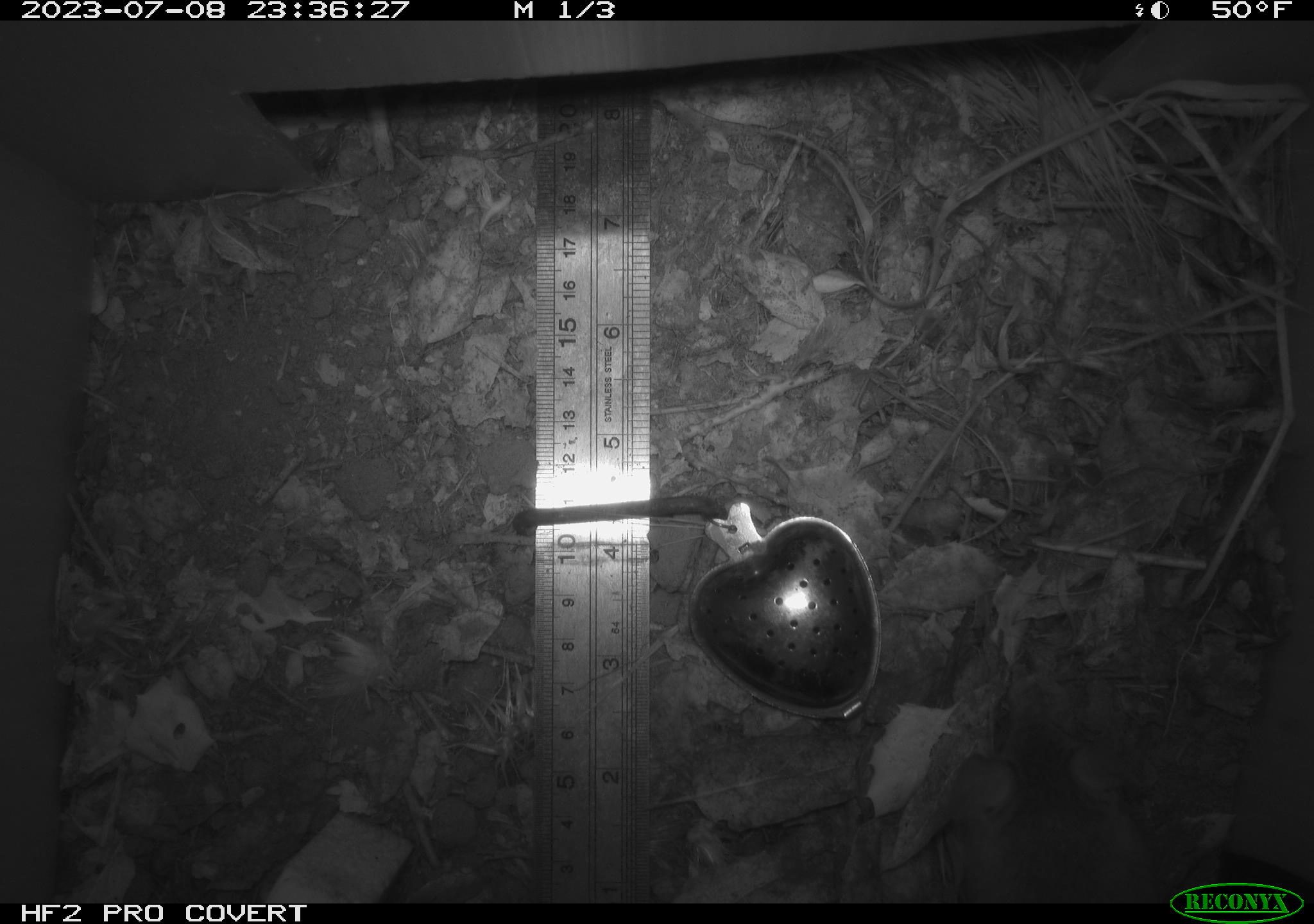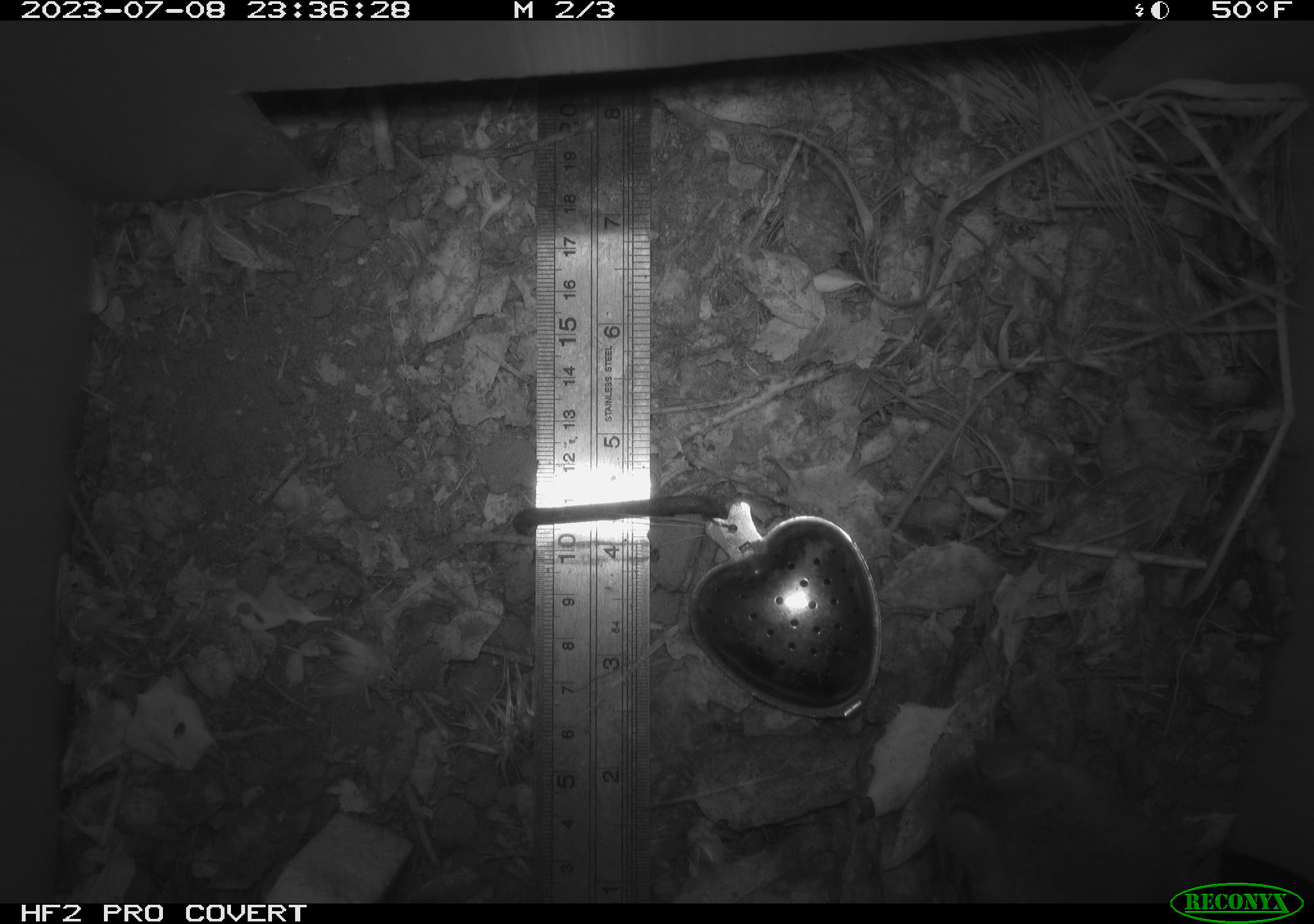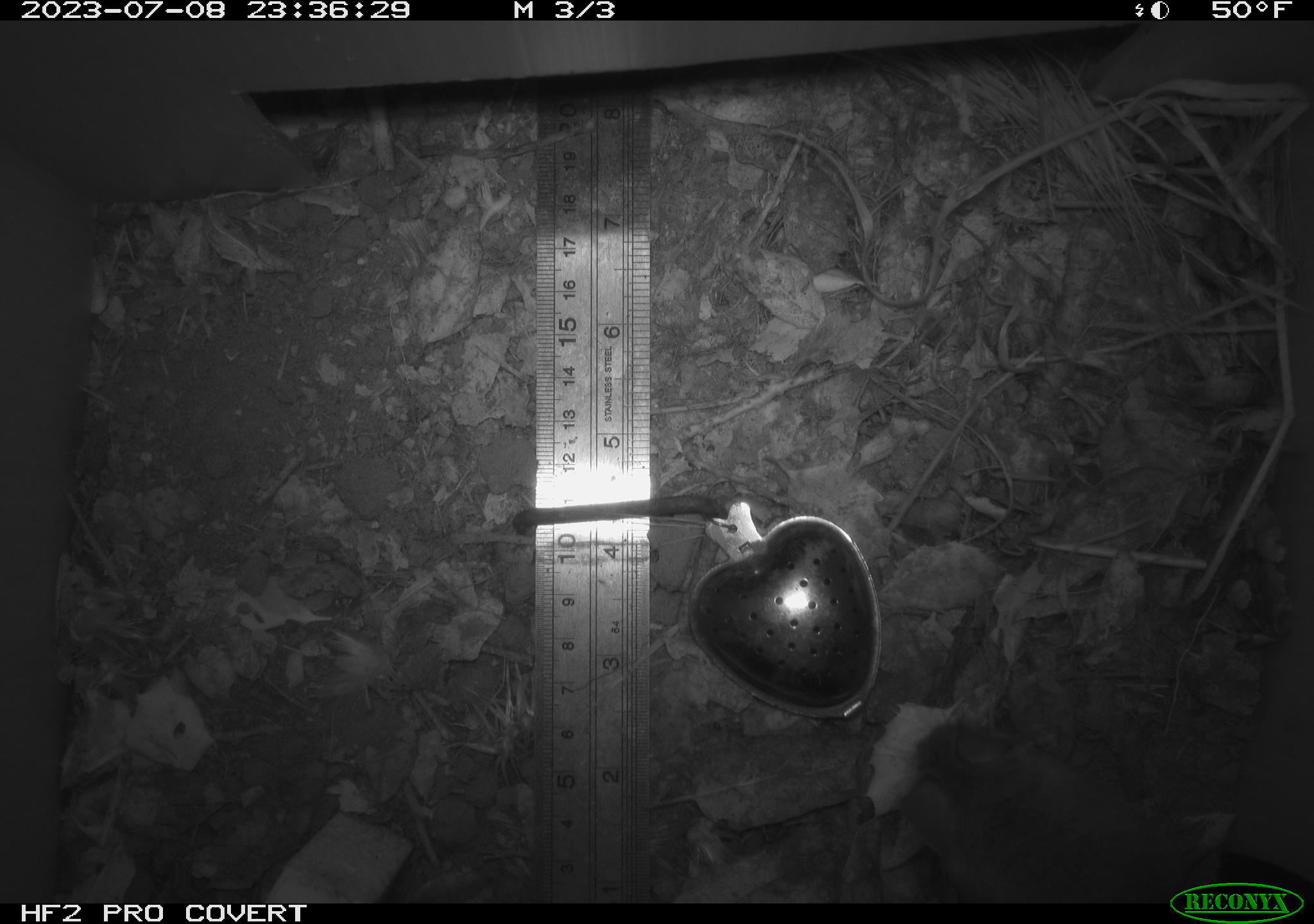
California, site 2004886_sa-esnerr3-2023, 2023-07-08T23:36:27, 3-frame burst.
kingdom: Animalia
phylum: Chordata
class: Mammalia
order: Rodentia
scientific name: Rodentia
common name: mouse species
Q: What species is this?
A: Mouse species (Rodentia).